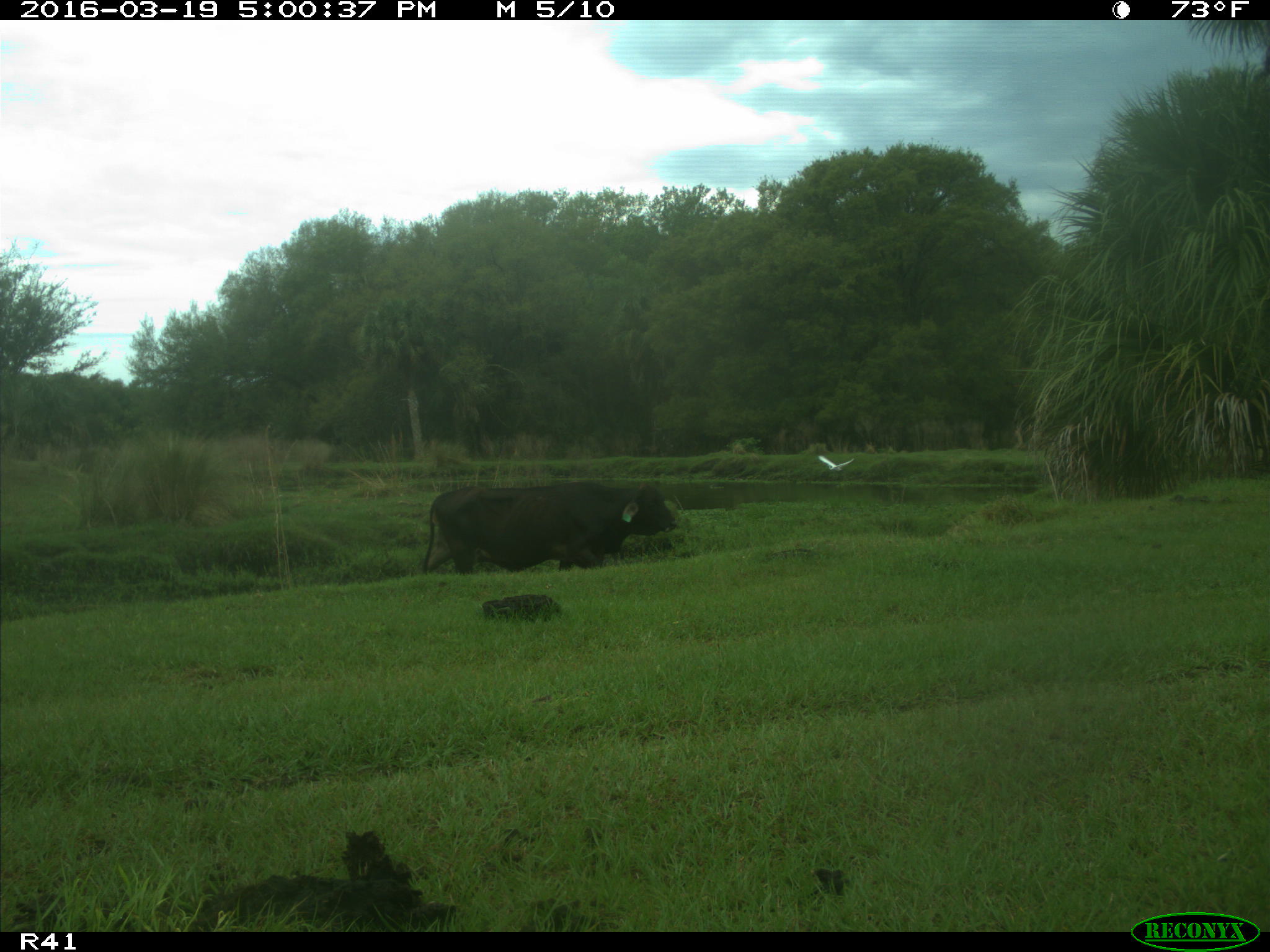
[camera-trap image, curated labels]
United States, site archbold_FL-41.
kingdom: Animalia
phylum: Chordata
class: Mammalia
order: Artiodactyla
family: Bovidae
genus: Bos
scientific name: Bos taurus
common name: domestic cow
Bos taurus (domestic cow).